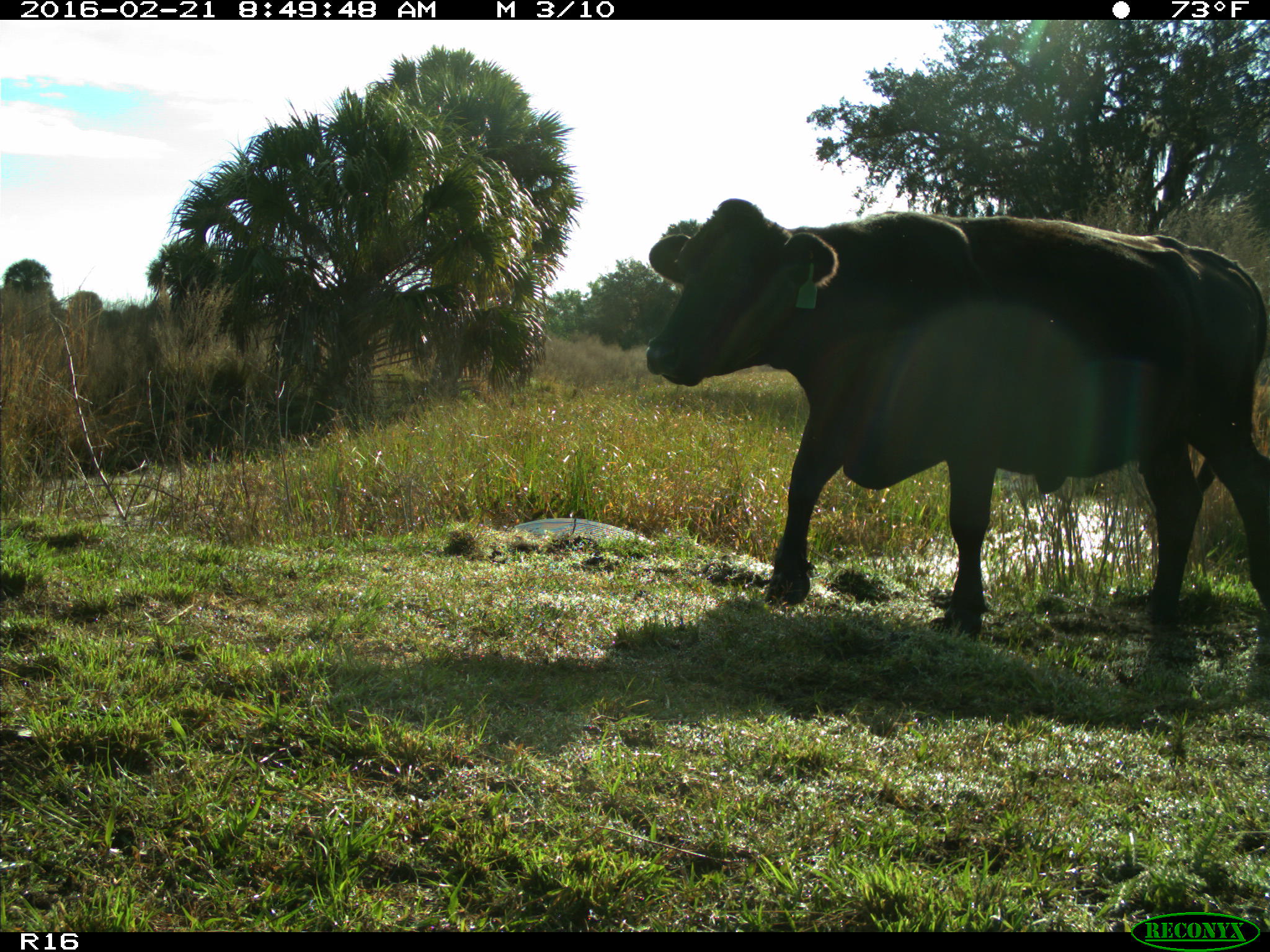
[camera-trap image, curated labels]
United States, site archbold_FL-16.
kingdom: Animalia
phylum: Chordata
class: Mammalia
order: Artiodactyla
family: Bovidae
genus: Bos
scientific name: Bos taurus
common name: domestic cow